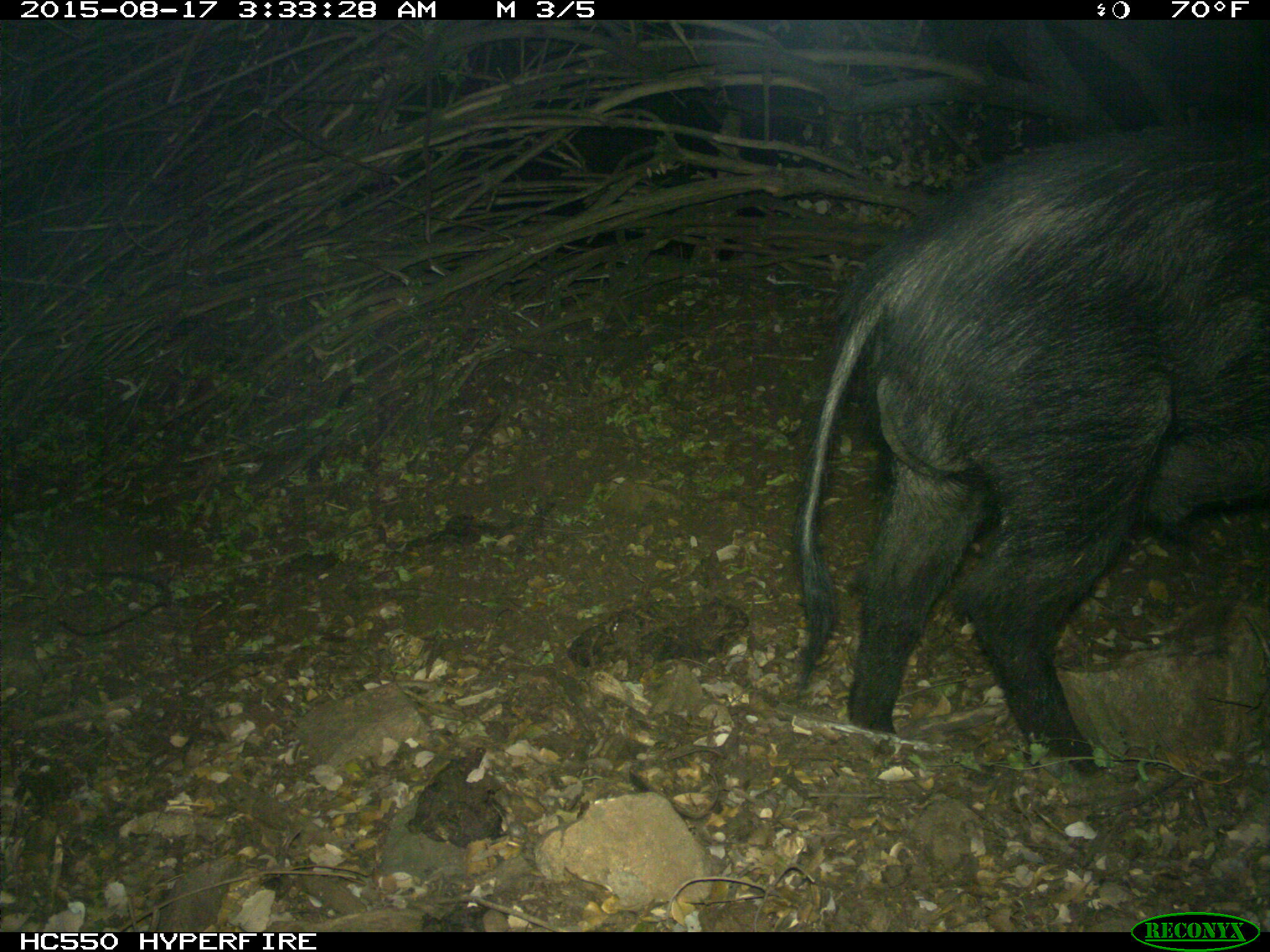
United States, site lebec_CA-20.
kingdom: Animalia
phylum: Chordata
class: Mammalia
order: Artiodactyla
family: Suidae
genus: Sus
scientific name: Sus scrofa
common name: wild boar